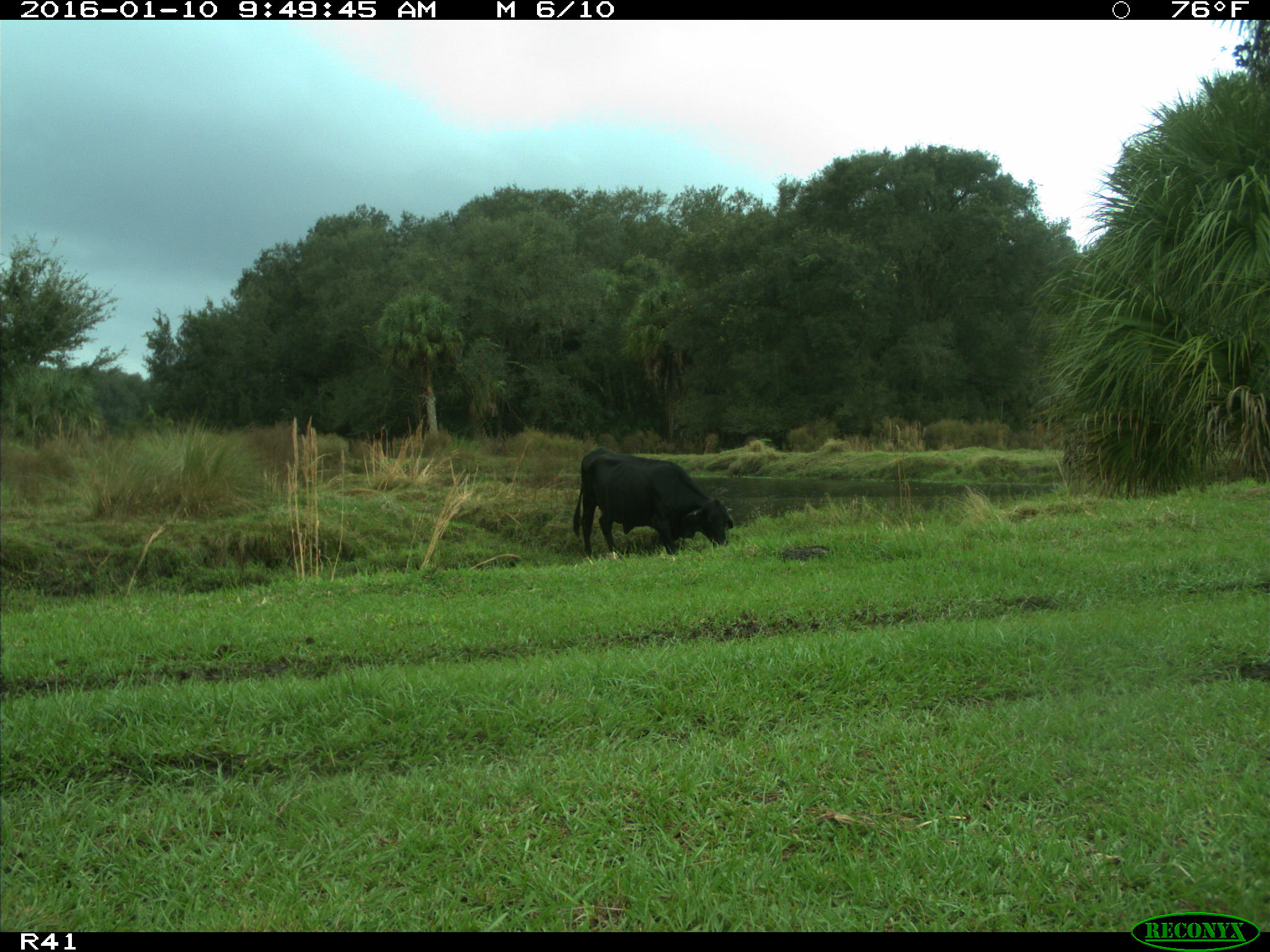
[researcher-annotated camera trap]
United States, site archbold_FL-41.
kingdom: Animalia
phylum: Chordata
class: Mammalia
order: Artiodactyla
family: Bovidae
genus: Bos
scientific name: Bos taurus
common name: domestic cow